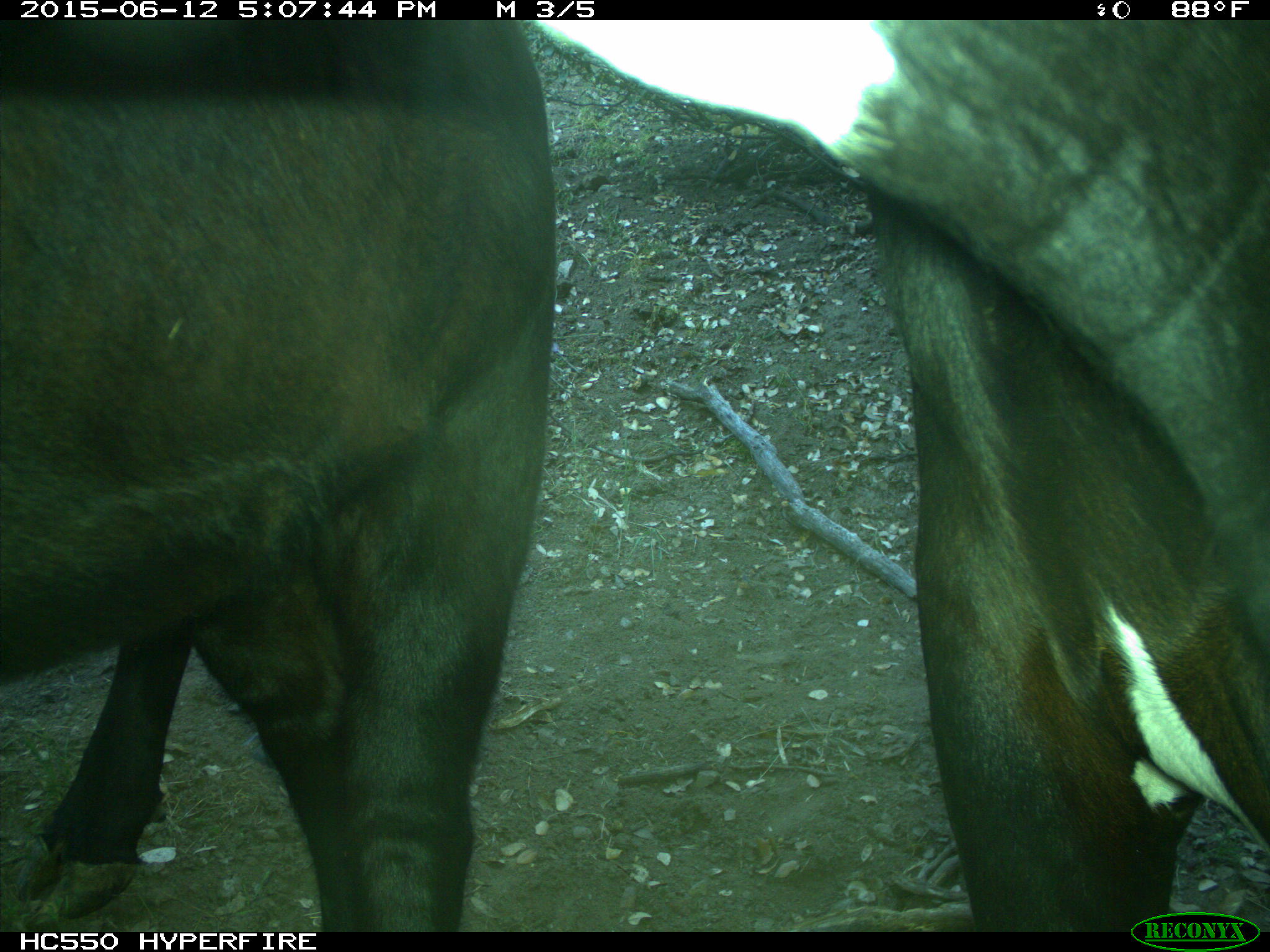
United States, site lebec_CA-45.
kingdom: Animalia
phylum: Chordata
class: Mammalia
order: Artiodactyla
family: Bovidae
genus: Bos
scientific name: Bos taurus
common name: domestic cow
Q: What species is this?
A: Bos taurus (domestic cow).